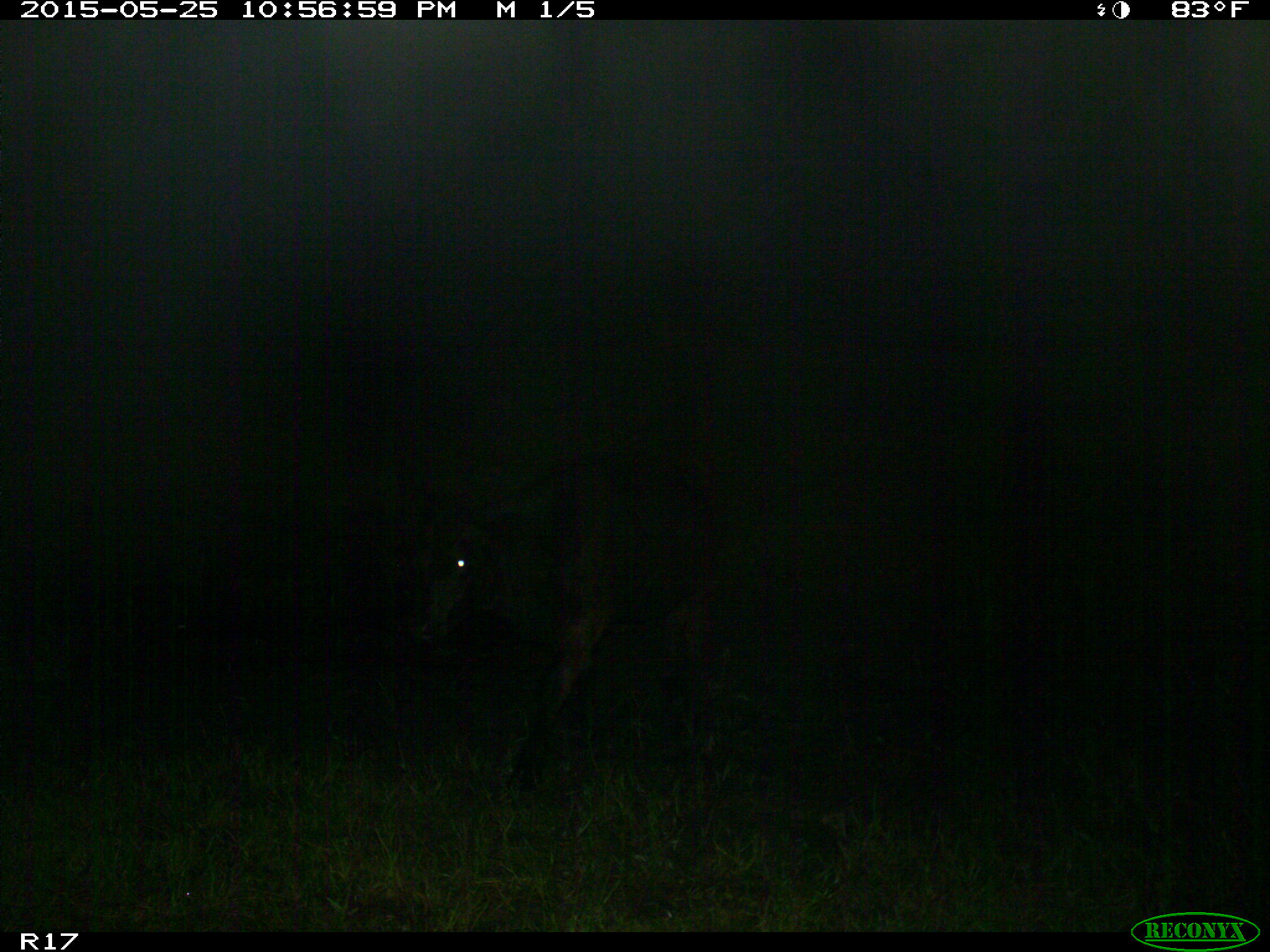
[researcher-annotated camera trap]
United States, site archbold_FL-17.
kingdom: Animalia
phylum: Chordata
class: Mammalia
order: Artiodactyla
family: Bovidae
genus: Bos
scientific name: Bos taurus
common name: domestic cow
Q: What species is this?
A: Bos taurus (domestic cow).